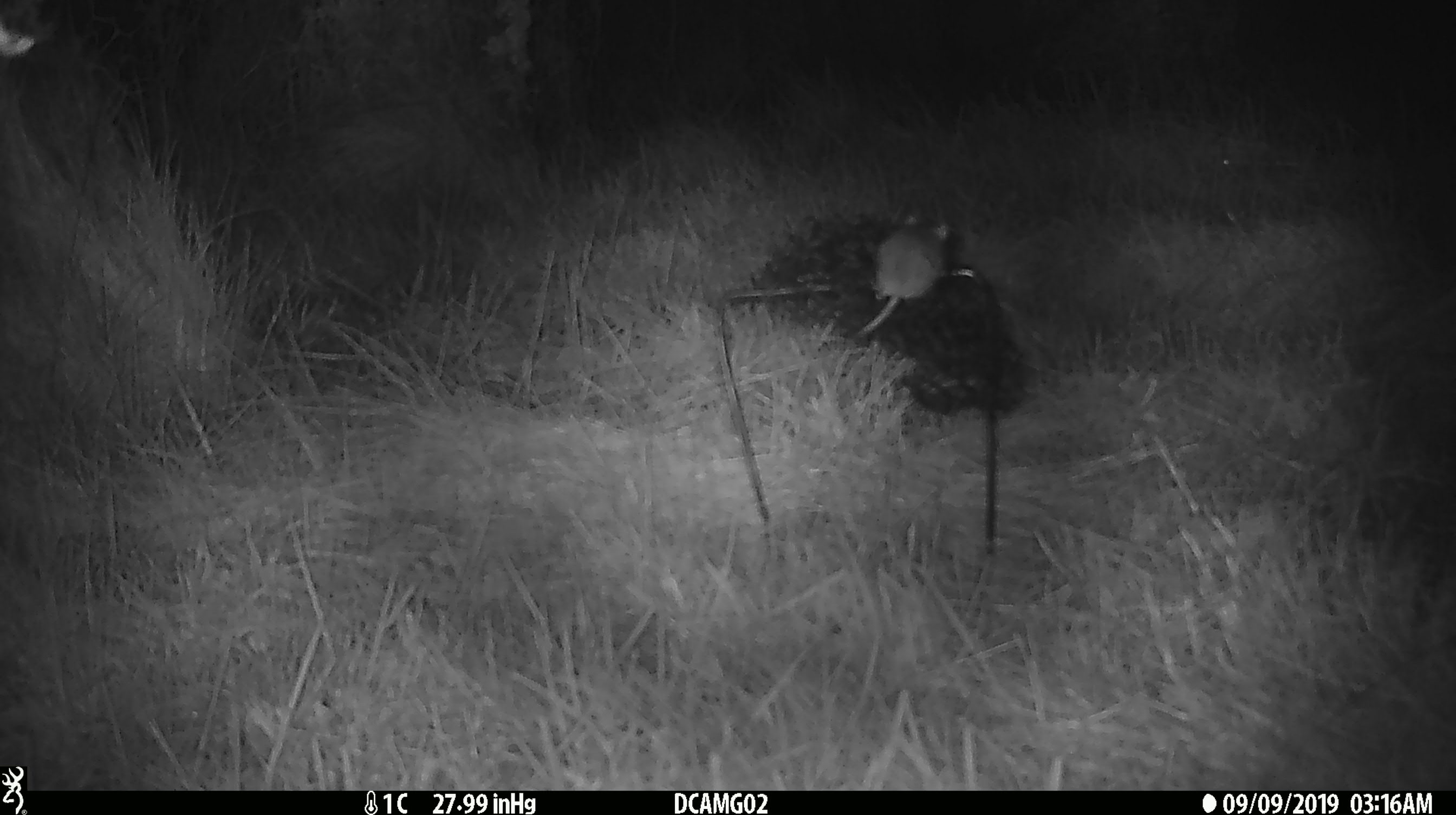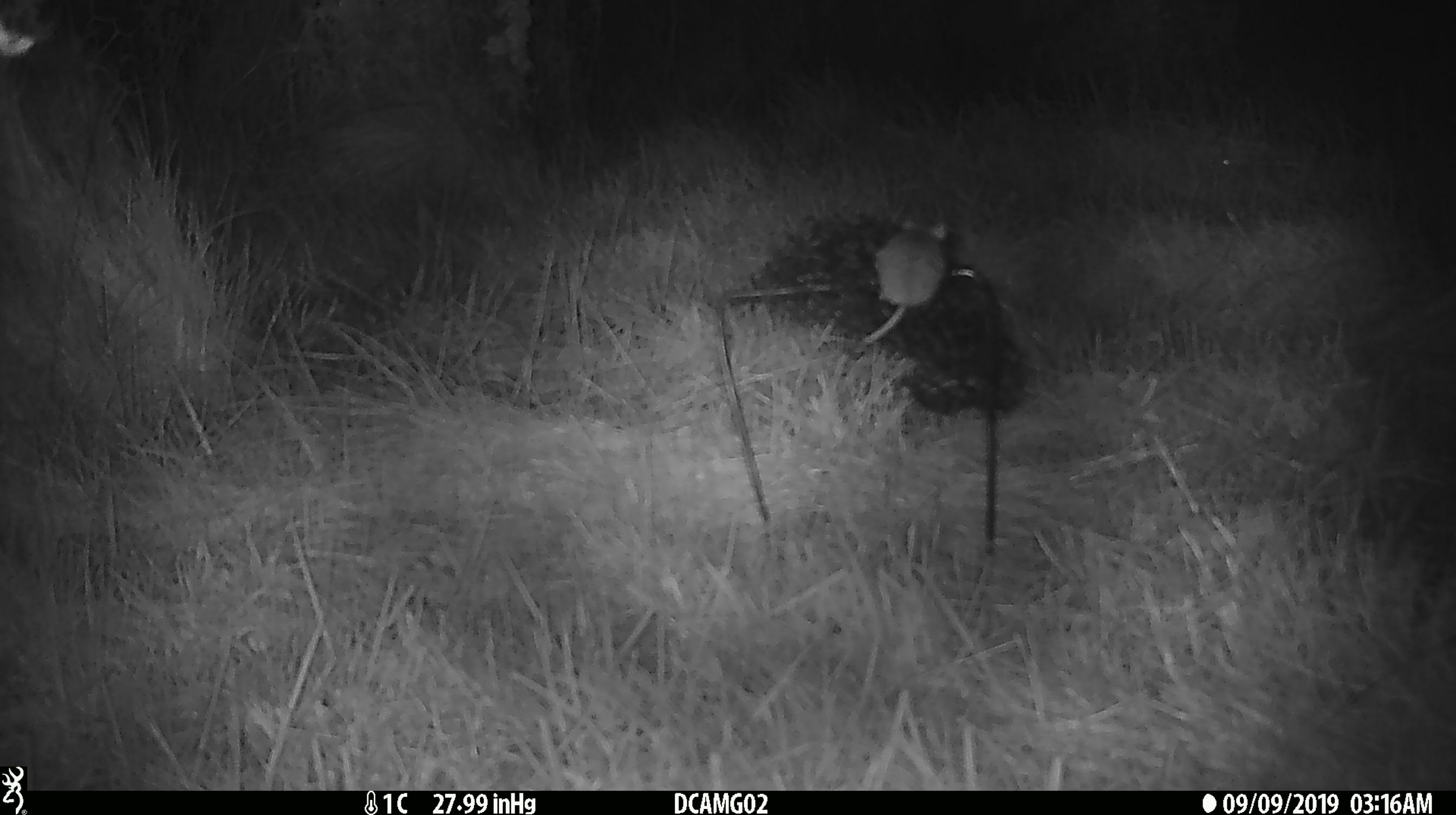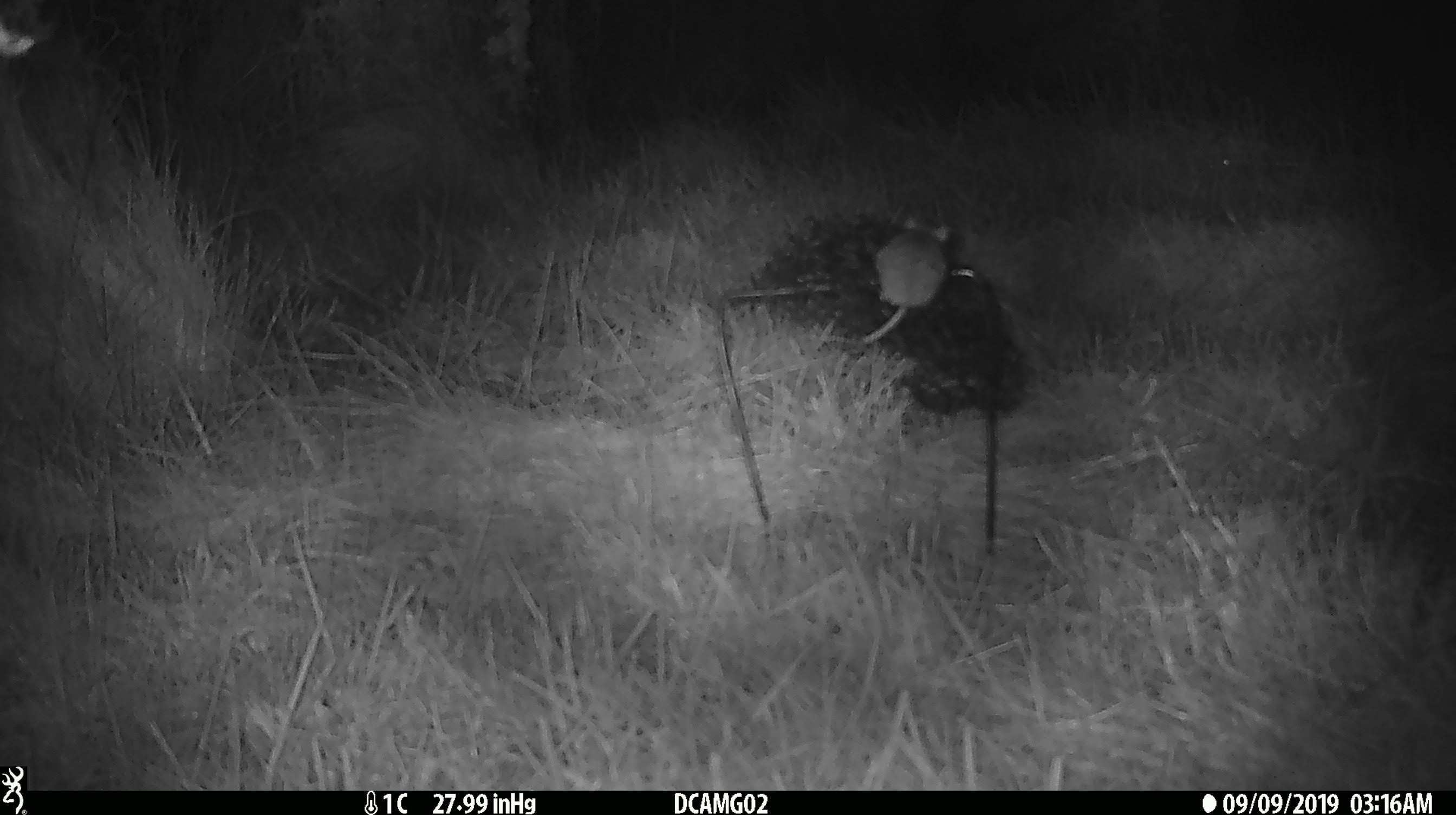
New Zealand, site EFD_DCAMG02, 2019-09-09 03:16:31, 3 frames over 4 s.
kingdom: Animalia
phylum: Chordata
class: Mammalia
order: Rodentia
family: Muridae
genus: Mus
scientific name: Mus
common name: mouse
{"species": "mouse (Mus)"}